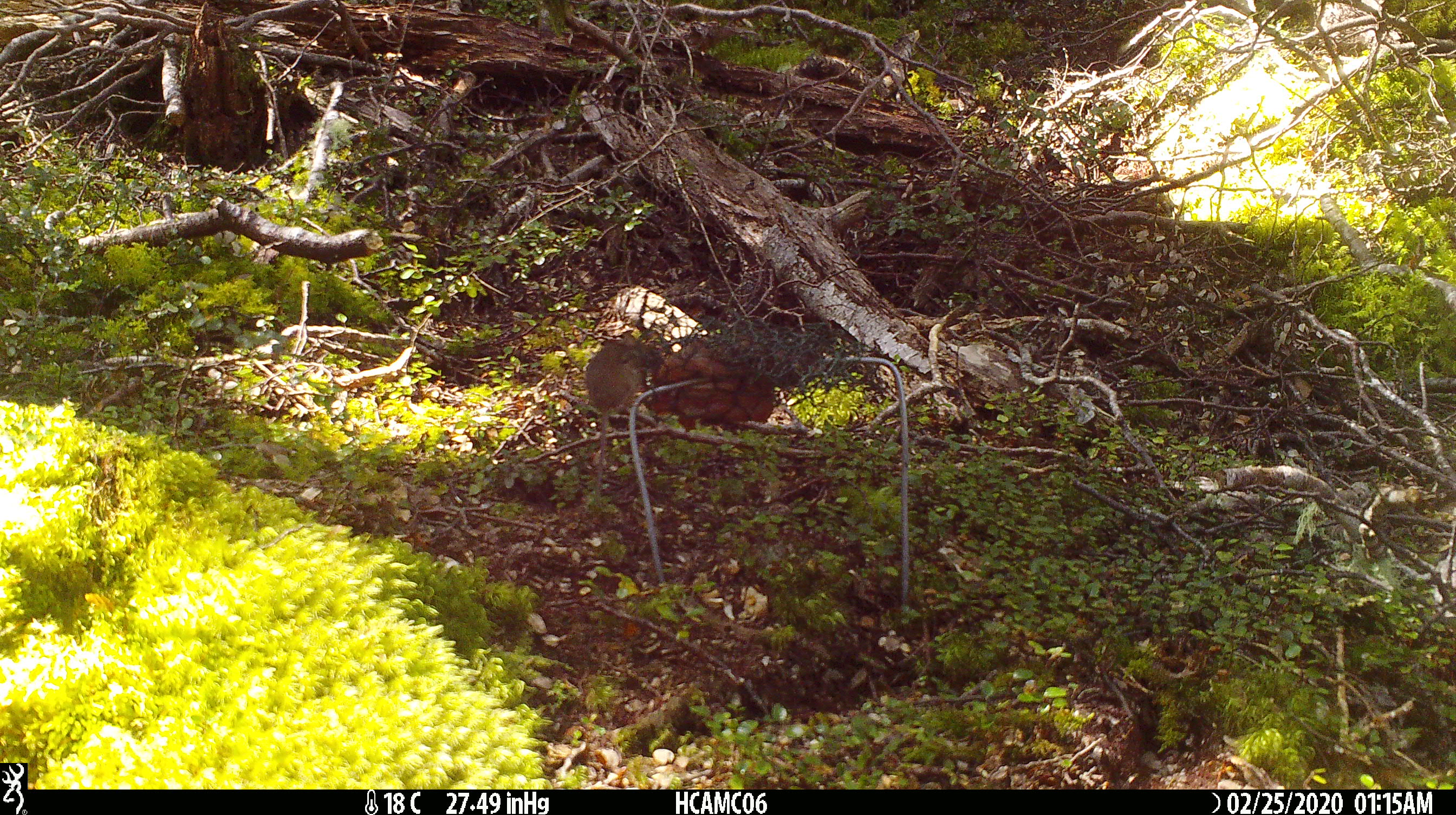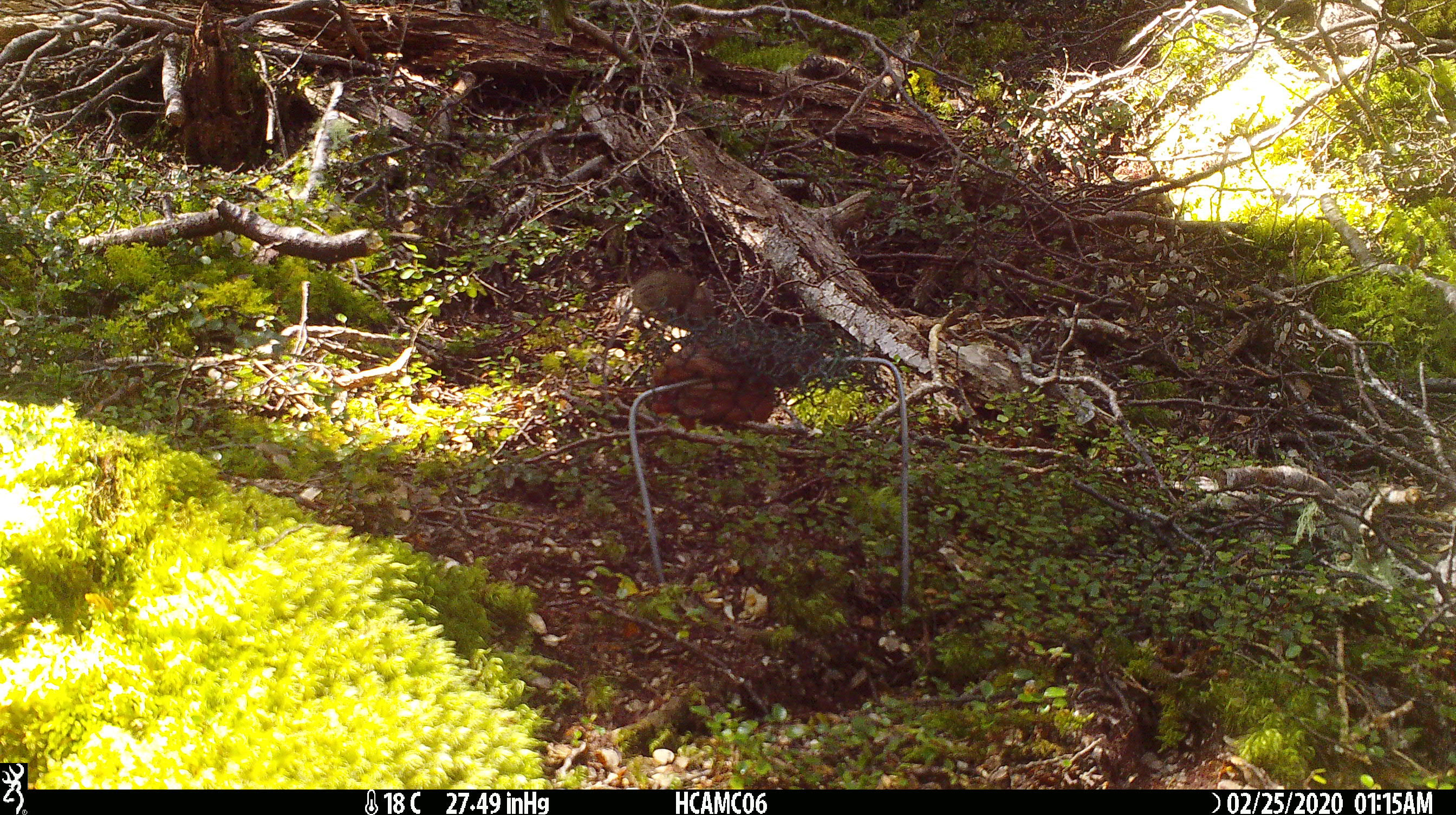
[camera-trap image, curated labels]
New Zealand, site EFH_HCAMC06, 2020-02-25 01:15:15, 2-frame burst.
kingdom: Animalia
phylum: Chordata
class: Mammalia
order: Rodentia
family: Muridae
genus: Mus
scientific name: Mus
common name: mouse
Mouse (Mus).